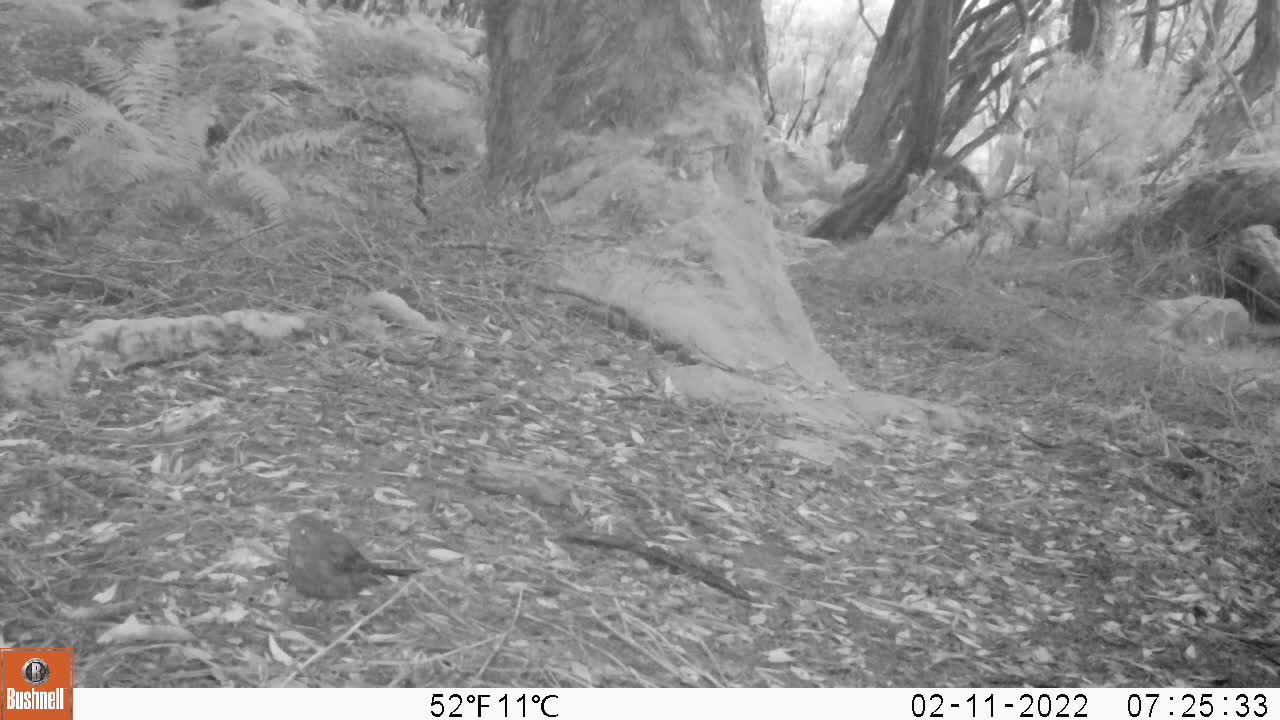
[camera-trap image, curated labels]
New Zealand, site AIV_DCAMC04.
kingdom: Animalia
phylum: Chordata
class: Aves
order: Passeriformes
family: Turdidae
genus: Turdus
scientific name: Turdus merula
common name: eurasian blackbird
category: blackbird